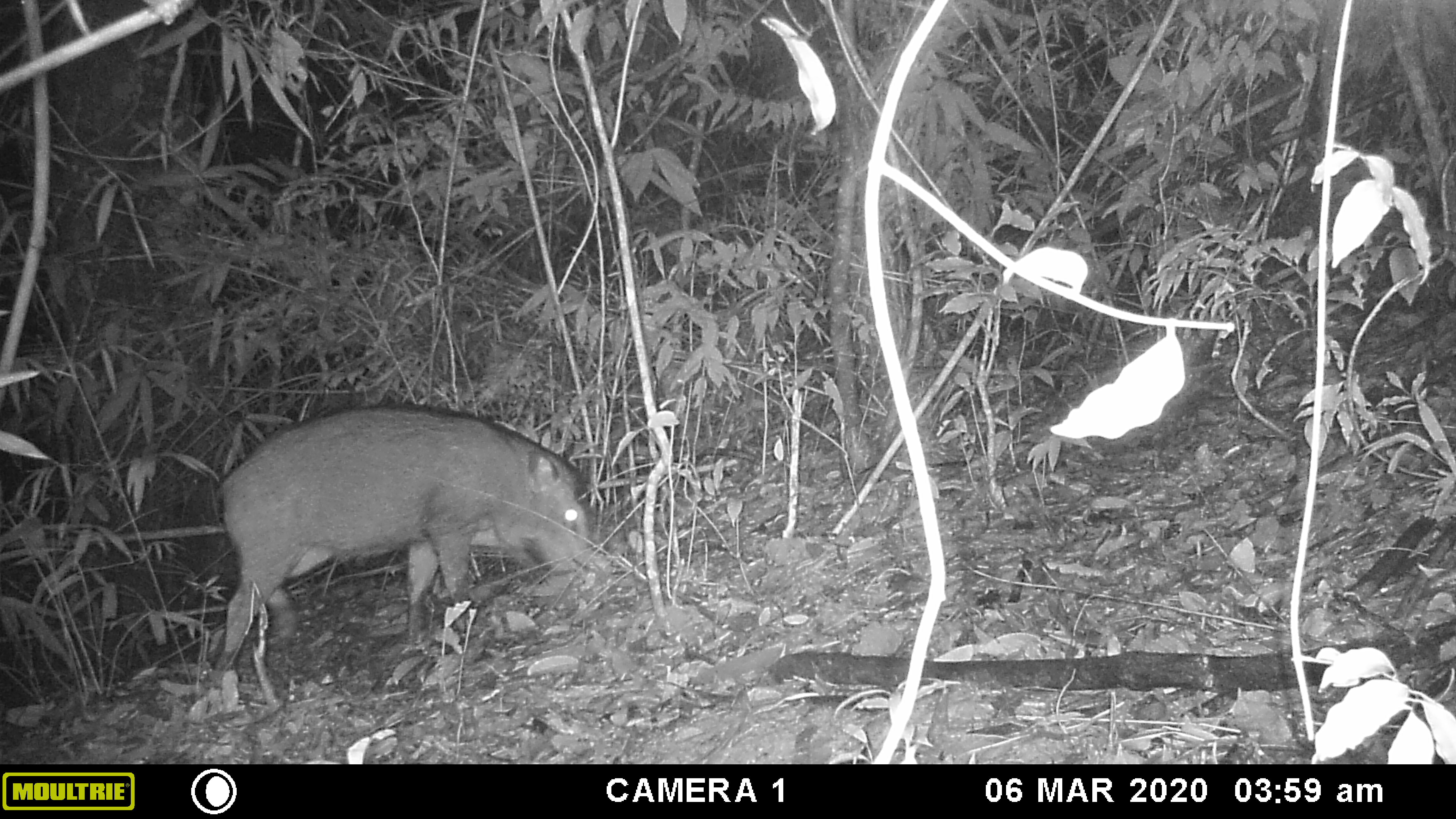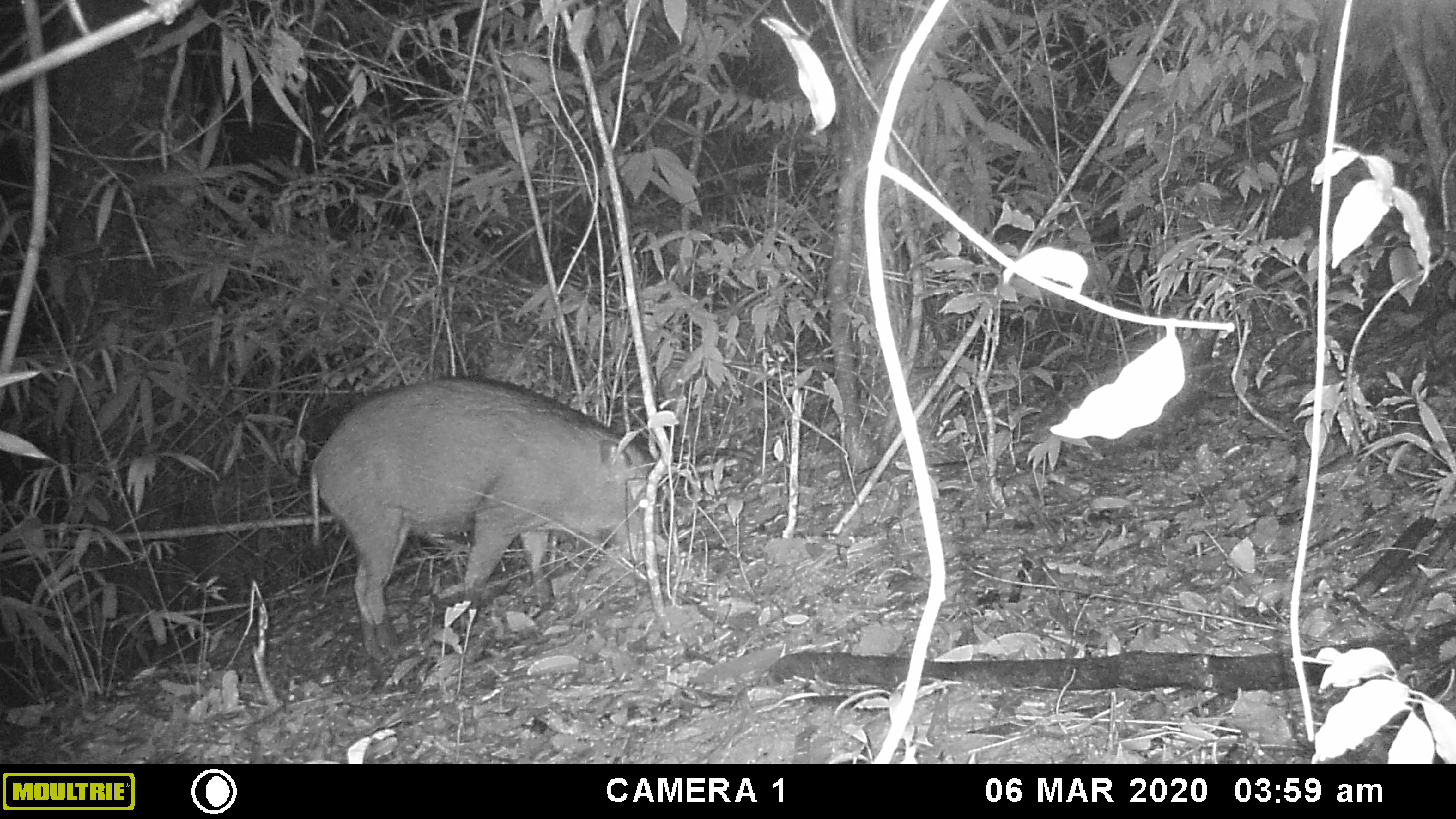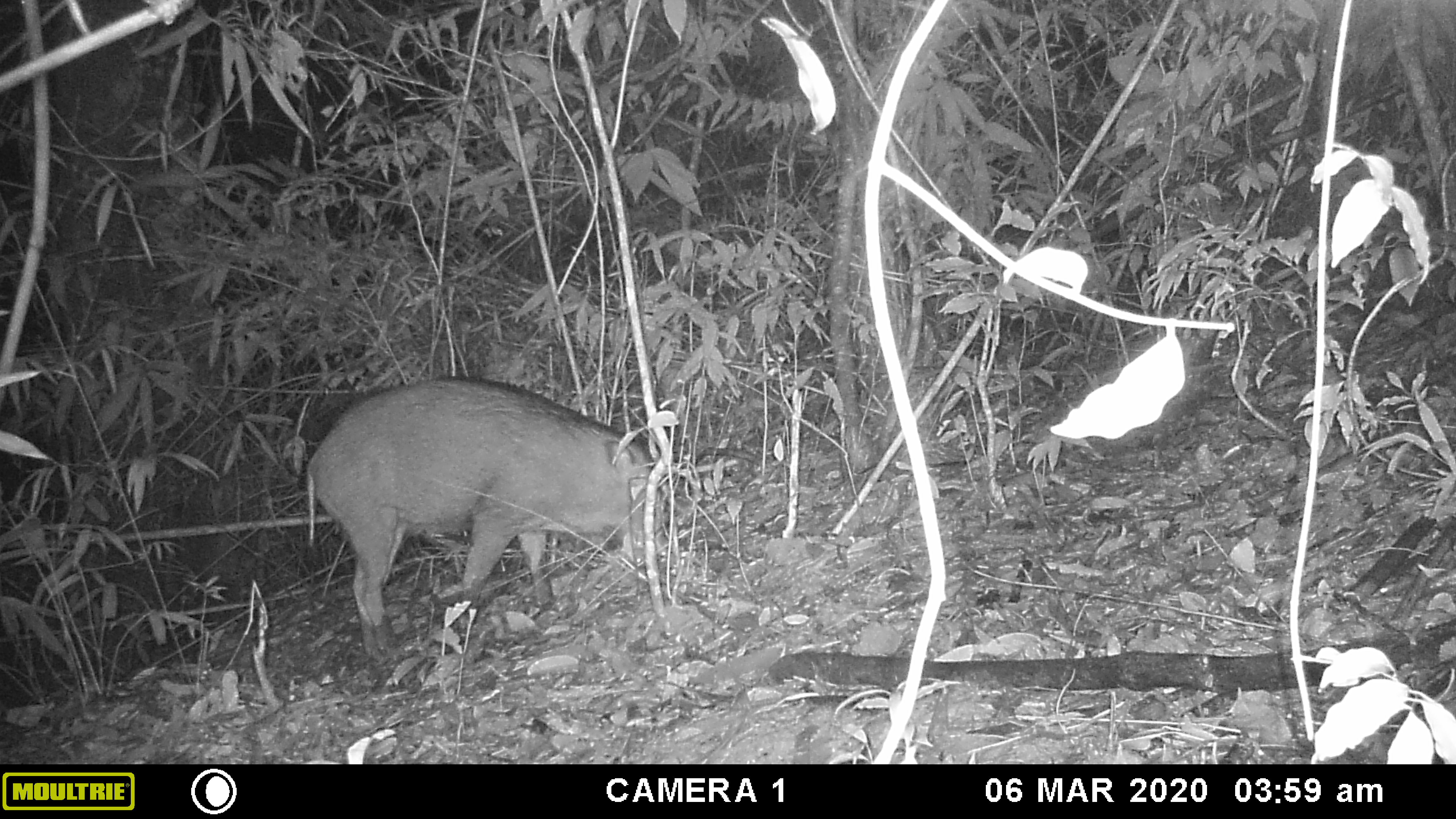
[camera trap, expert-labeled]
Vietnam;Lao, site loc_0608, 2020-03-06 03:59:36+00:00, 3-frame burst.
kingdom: Animalia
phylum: Chordata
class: Mammalia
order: Artiodactyla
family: Suidae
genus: Sus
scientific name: Sus scrofa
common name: eurasian wild pig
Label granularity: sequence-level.